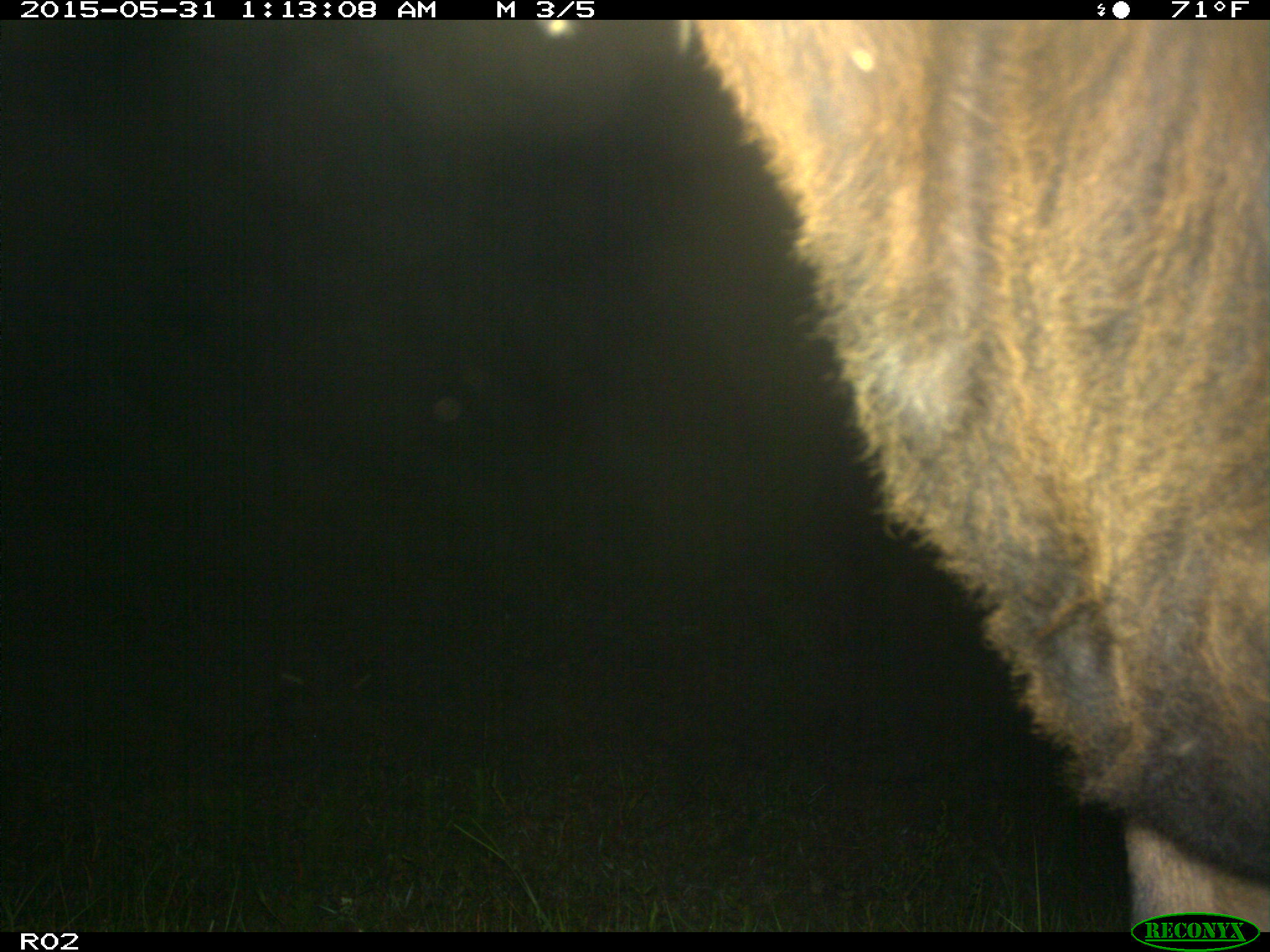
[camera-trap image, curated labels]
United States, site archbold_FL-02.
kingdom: Animalia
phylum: Chordata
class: Mammalia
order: Artiodactyla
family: Bovidae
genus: Bos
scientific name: Bos taurus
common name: domestic cow